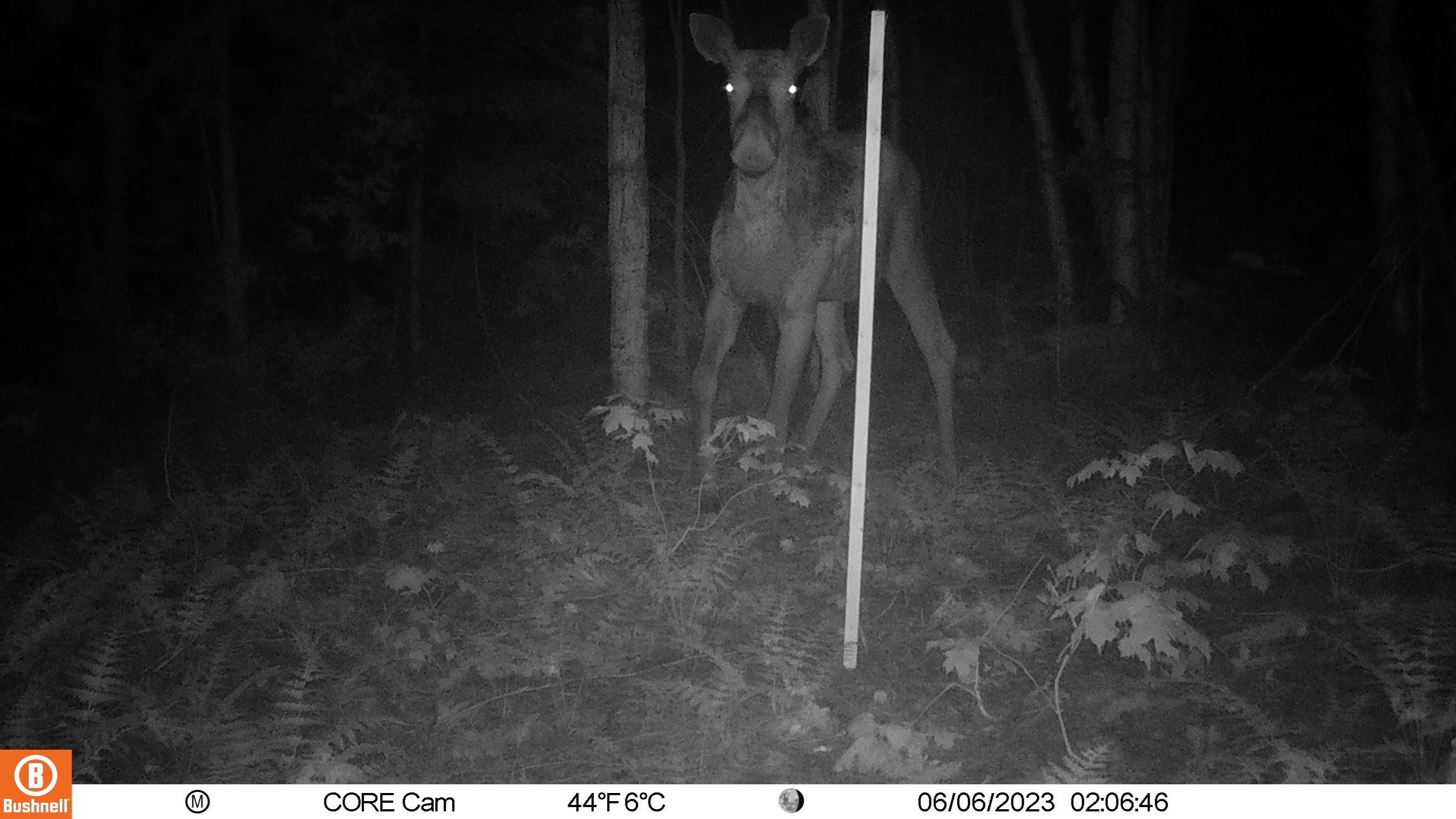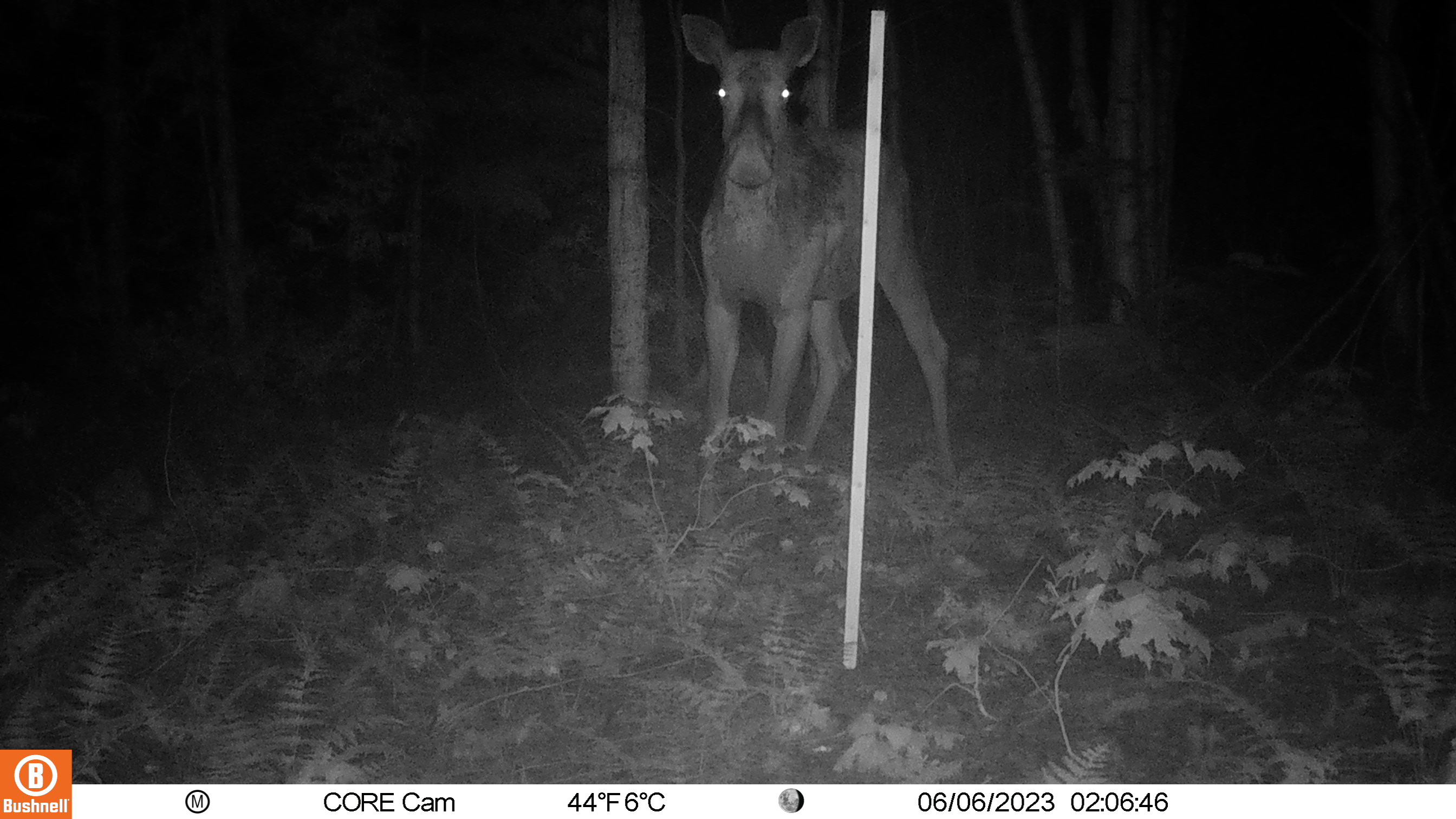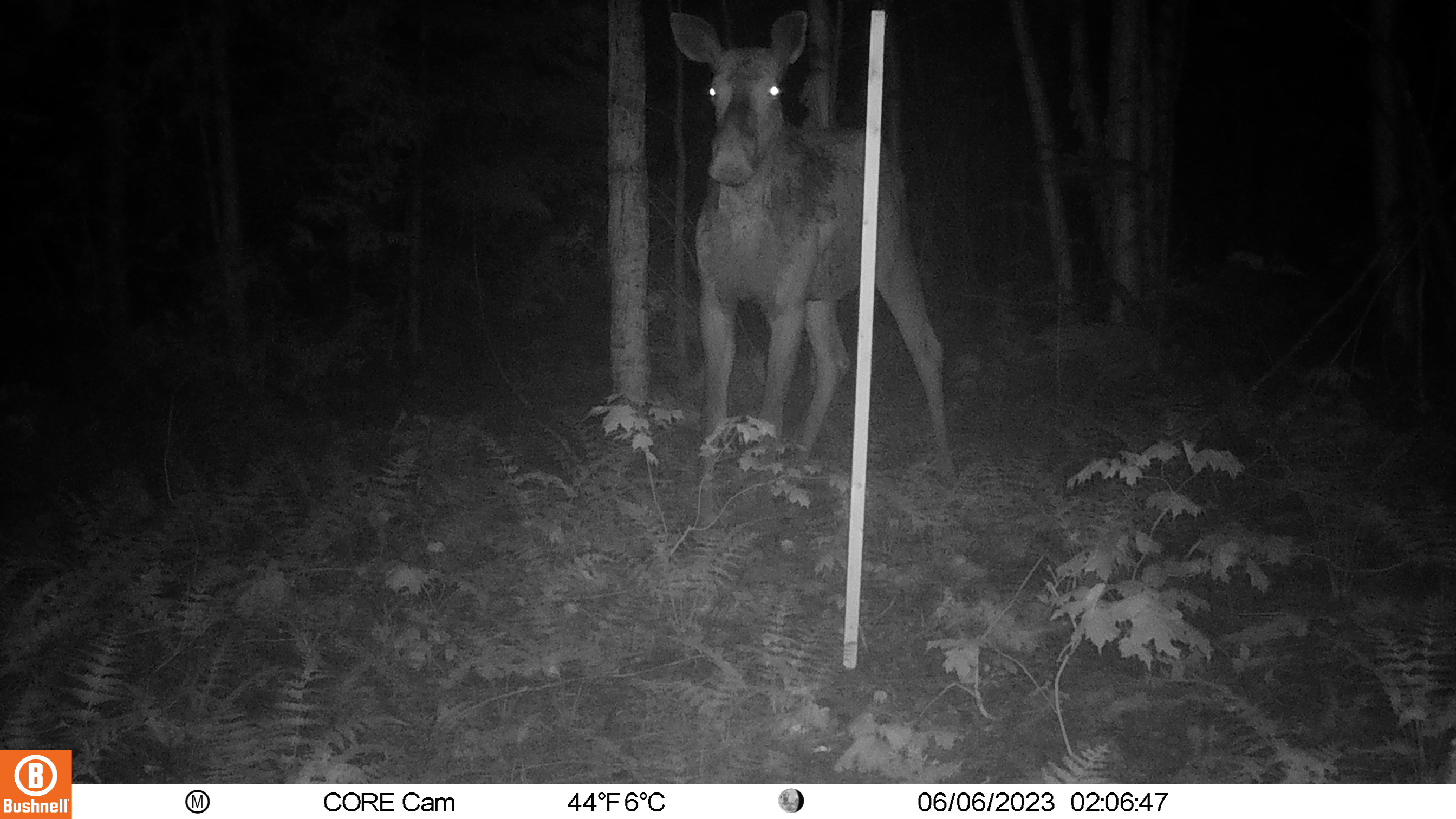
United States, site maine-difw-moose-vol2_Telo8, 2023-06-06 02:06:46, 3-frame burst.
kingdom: Animalia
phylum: Chordata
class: Mammalia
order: Artiodactyla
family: Cervidae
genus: Alces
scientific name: Alces alces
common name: moose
Moose (Alces alces).